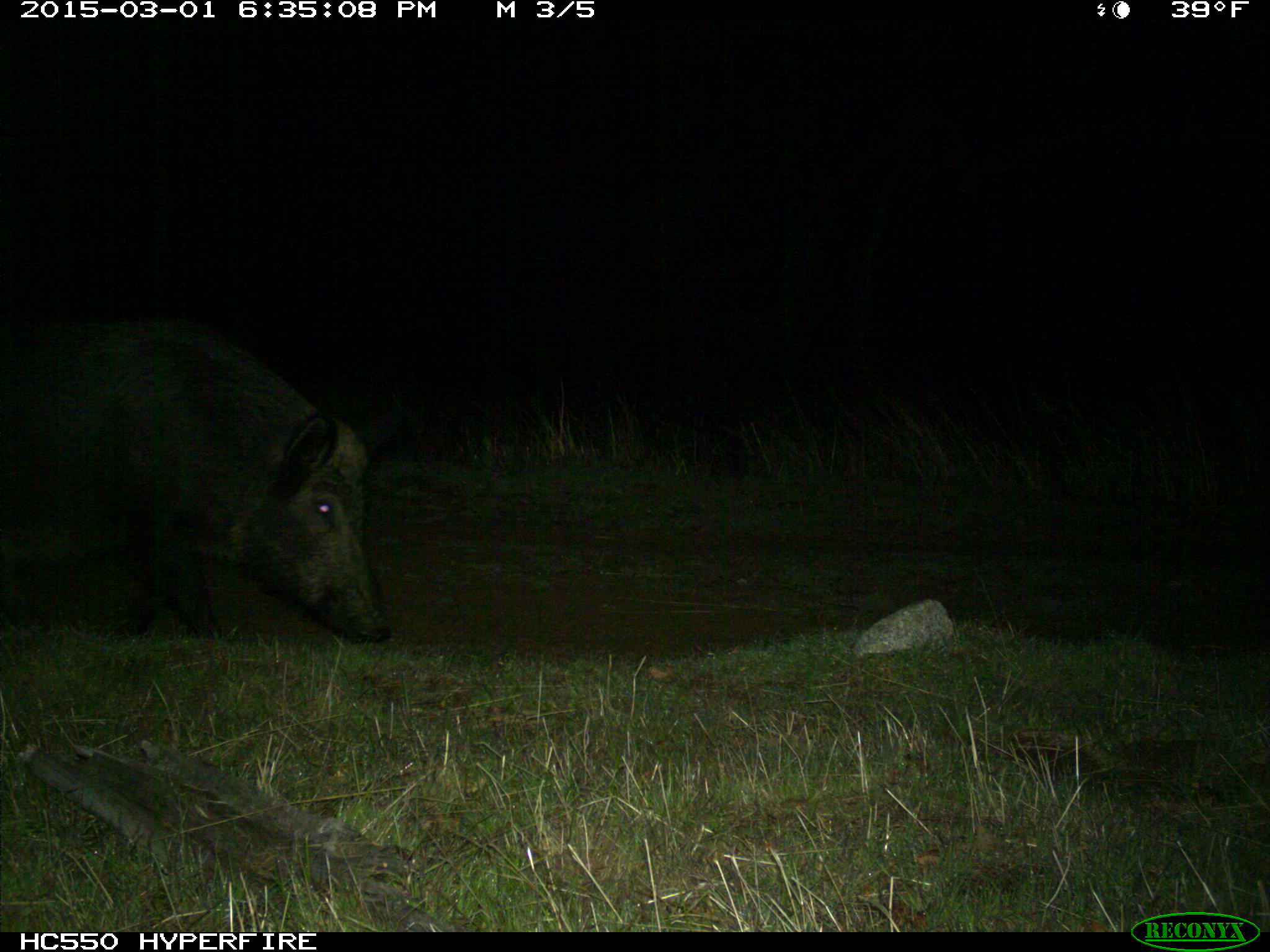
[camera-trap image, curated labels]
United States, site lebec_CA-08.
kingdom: Animalia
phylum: Chordata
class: Mammalia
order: Artiodactyla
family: Suidae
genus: Sus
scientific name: Sus scrofa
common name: wild boar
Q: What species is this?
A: Sus scrofa (wild boar).